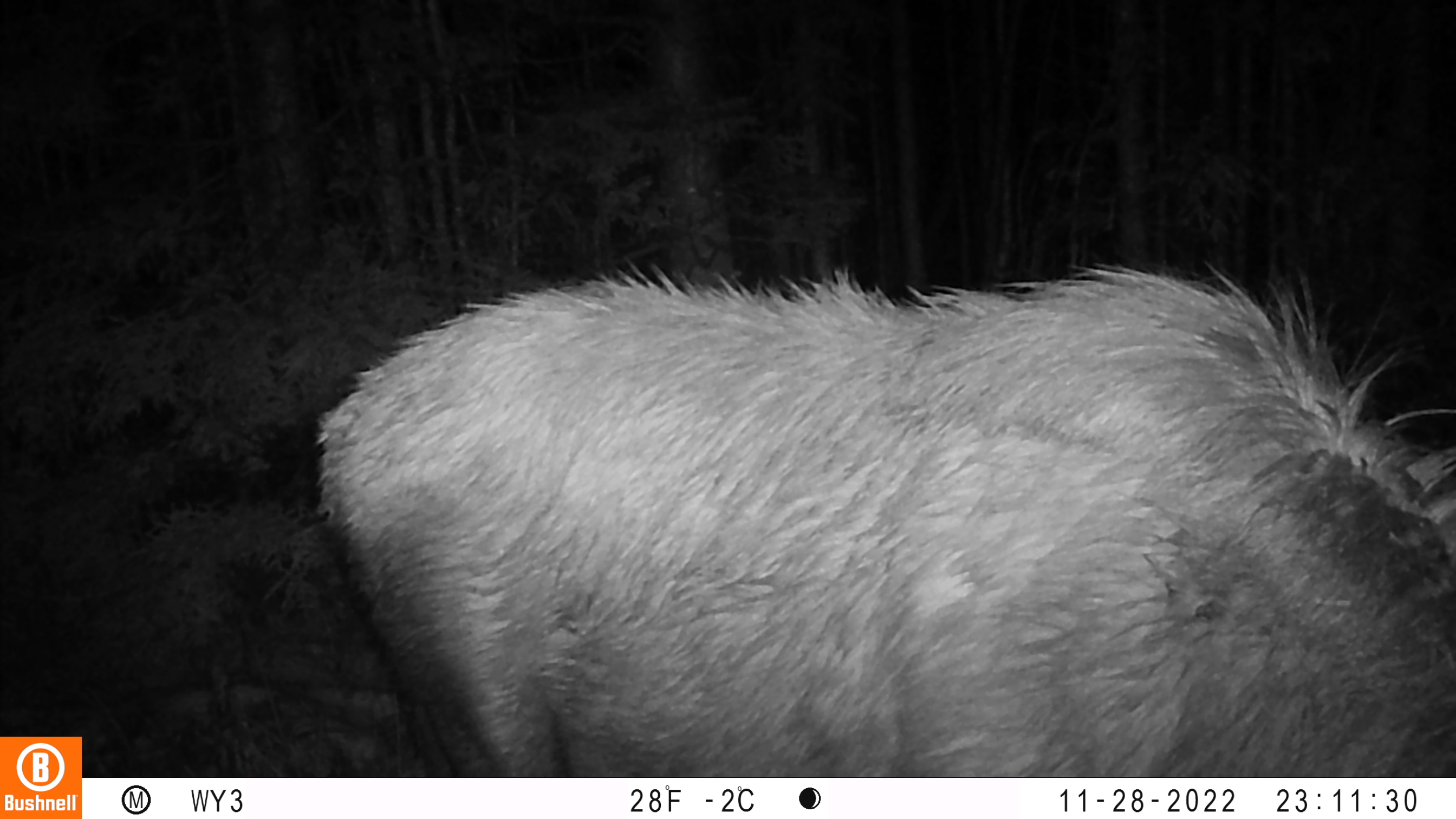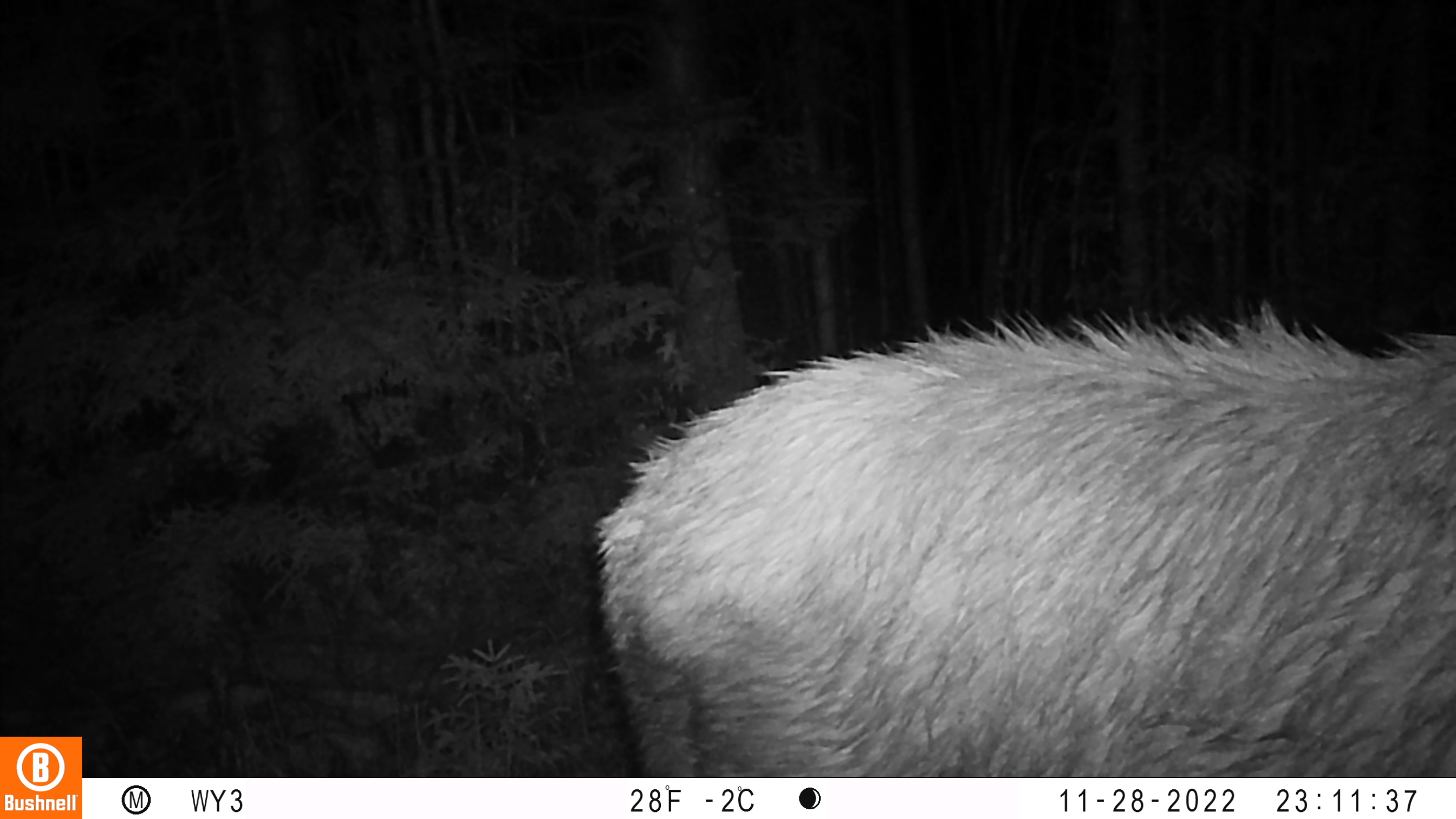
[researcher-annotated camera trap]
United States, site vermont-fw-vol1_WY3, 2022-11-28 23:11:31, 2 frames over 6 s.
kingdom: Animalia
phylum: Chordata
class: Mammalia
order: Artiodactyla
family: Cervidae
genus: Alces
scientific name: Alces alces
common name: moose